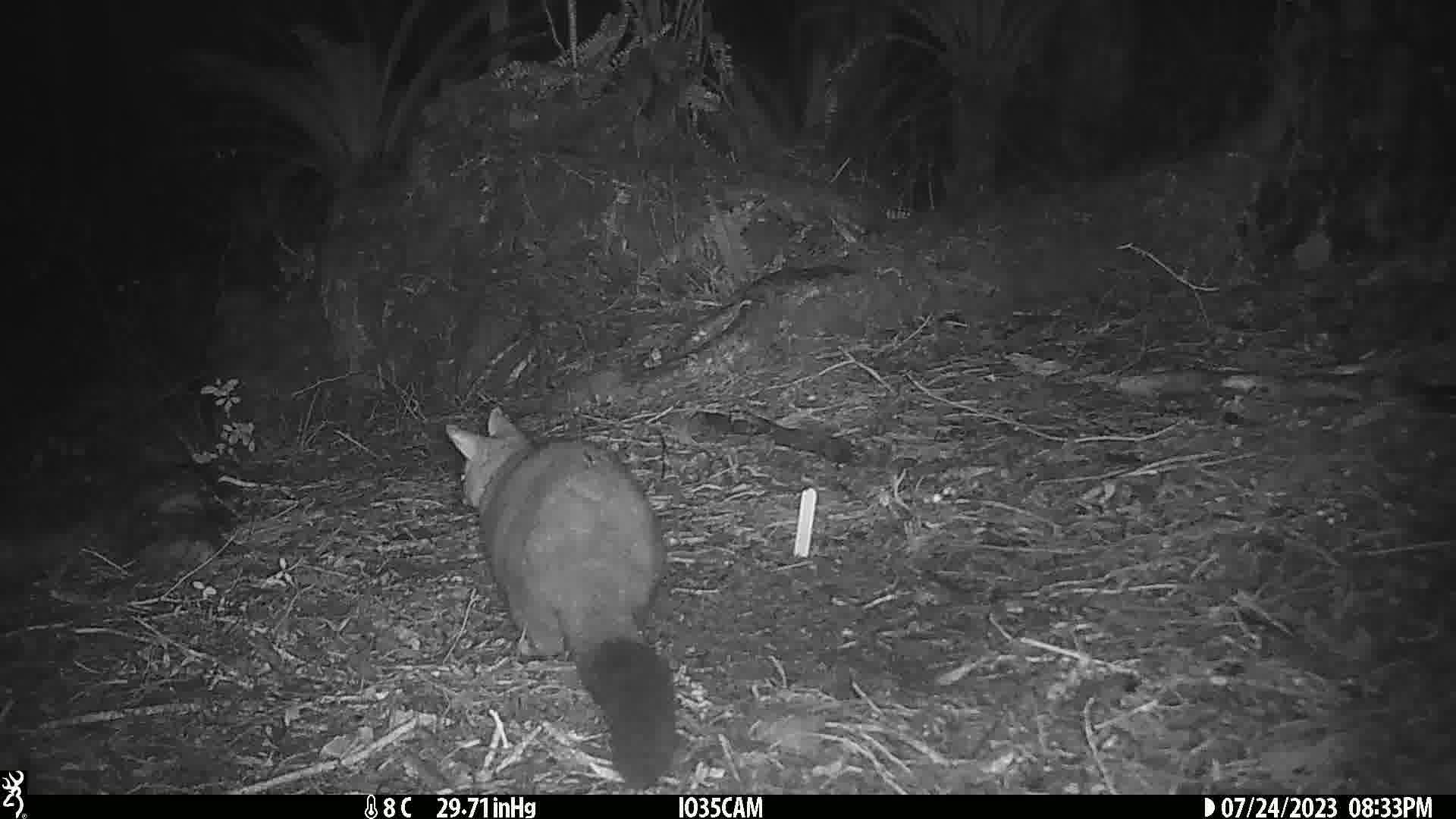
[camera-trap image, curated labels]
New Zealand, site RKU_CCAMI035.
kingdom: Animalia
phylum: Chordata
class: Mammalia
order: Diprotodontia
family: Phalangeridae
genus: Trichosurus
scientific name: Trichosurus vulpecula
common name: common brushtail possum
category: possum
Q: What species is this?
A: Possum (common brushtail possum) (Trichosurus vulpecula).